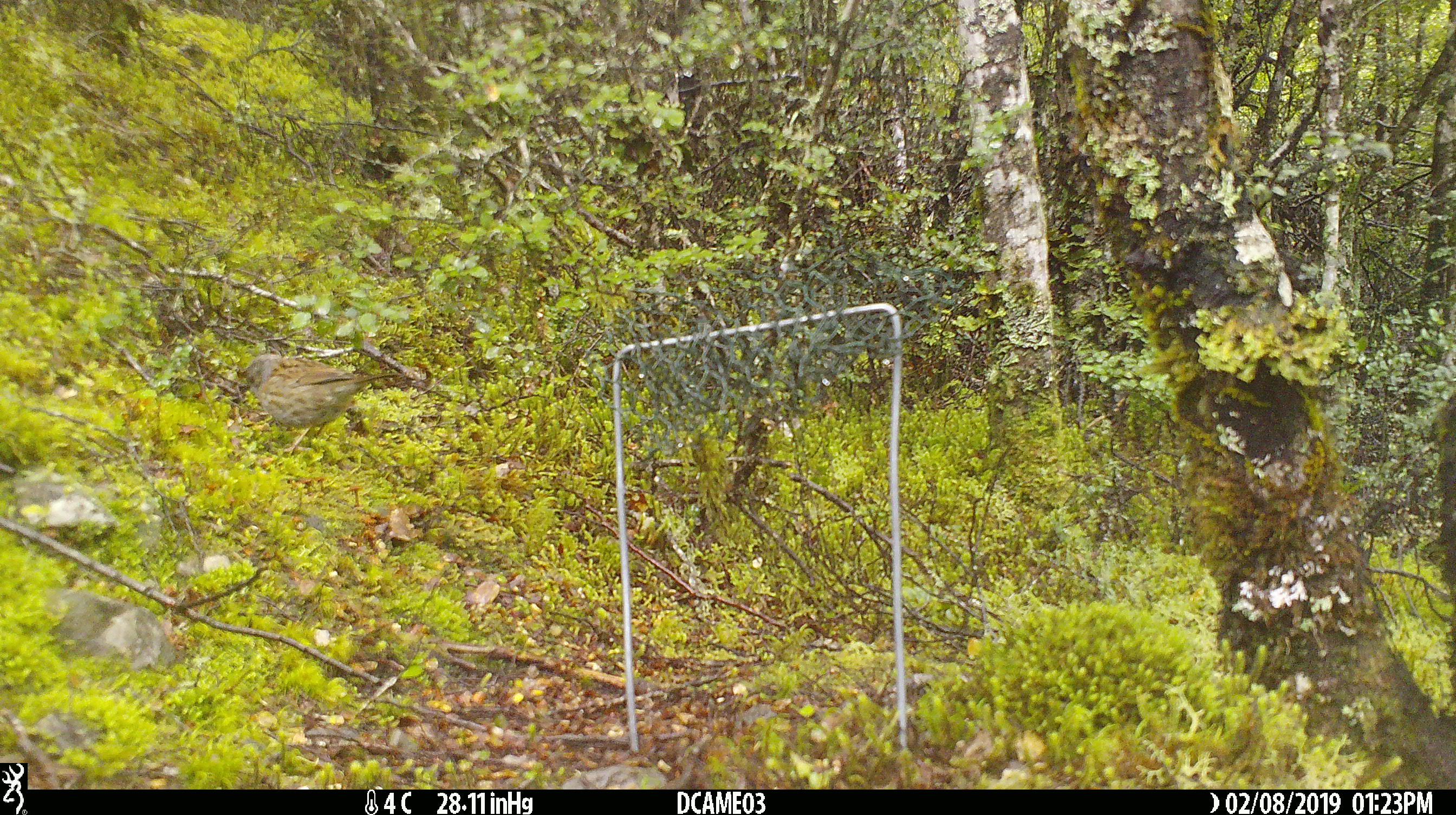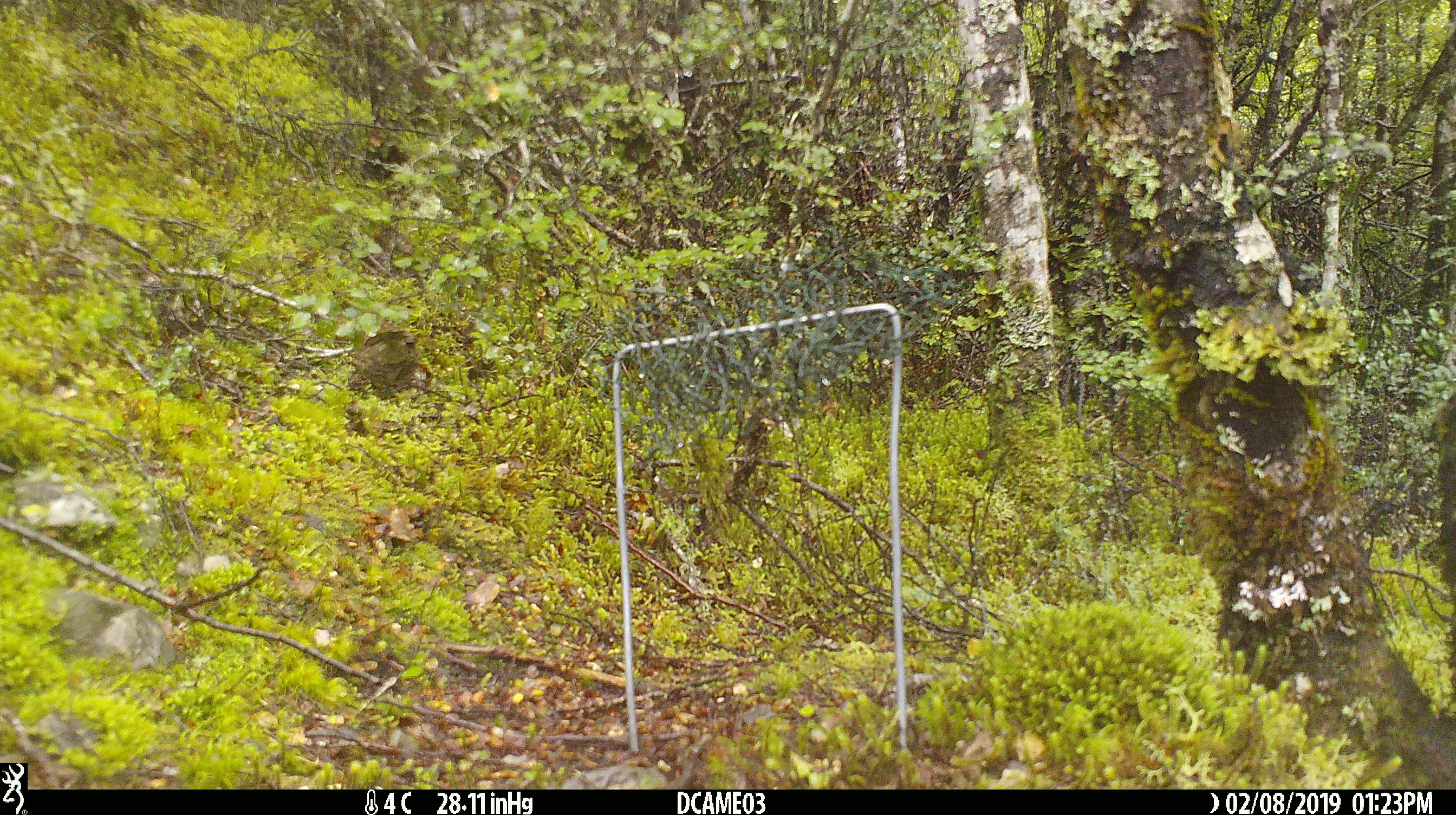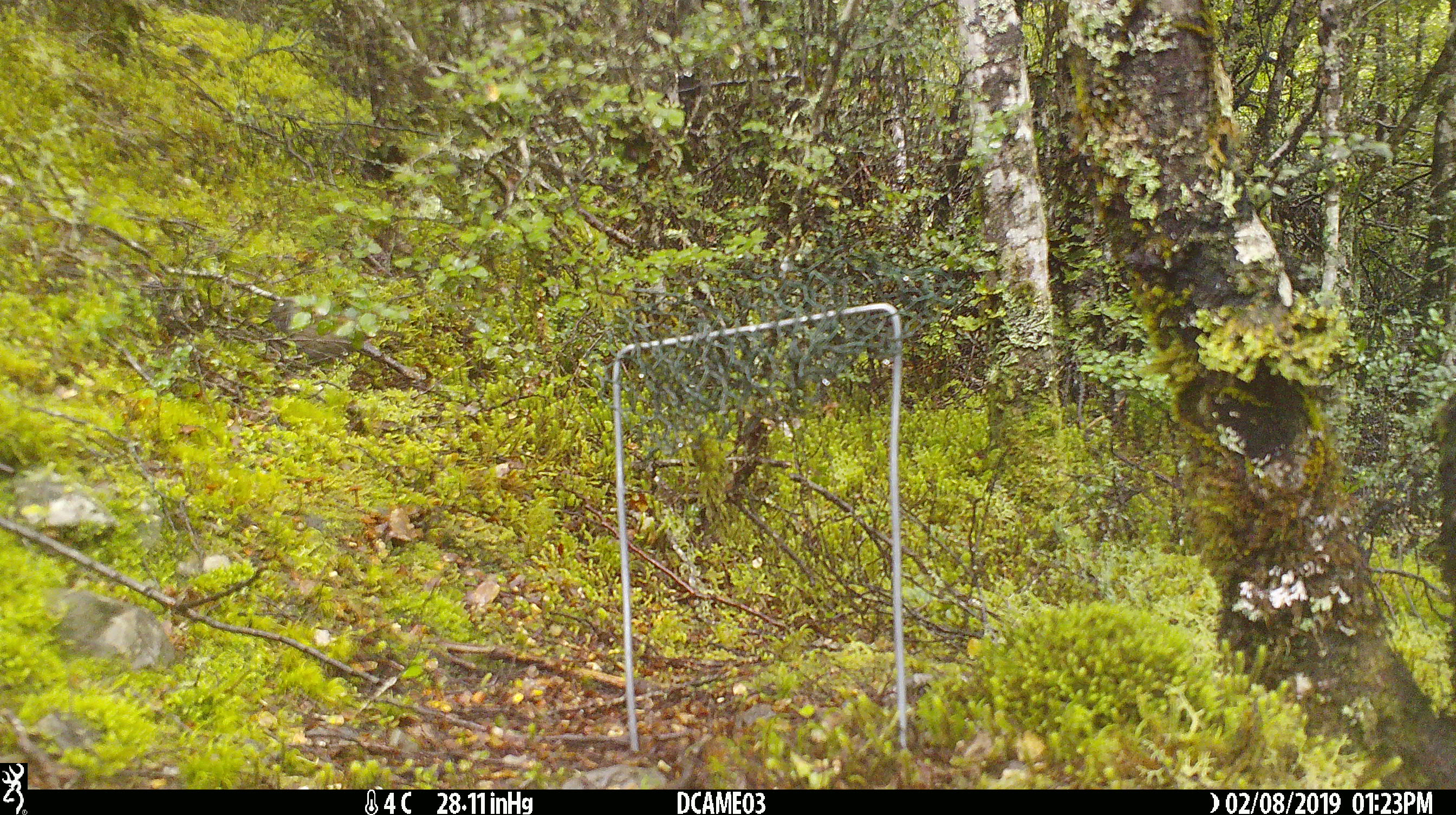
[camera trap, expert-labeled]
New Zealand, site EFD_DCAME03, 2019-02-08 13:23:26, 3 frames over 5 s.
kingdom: Animalia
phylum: Chordata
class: Aves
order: Passeriformes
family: Prunellidae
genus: Prunella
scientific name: Prunella modularis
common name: dunnock